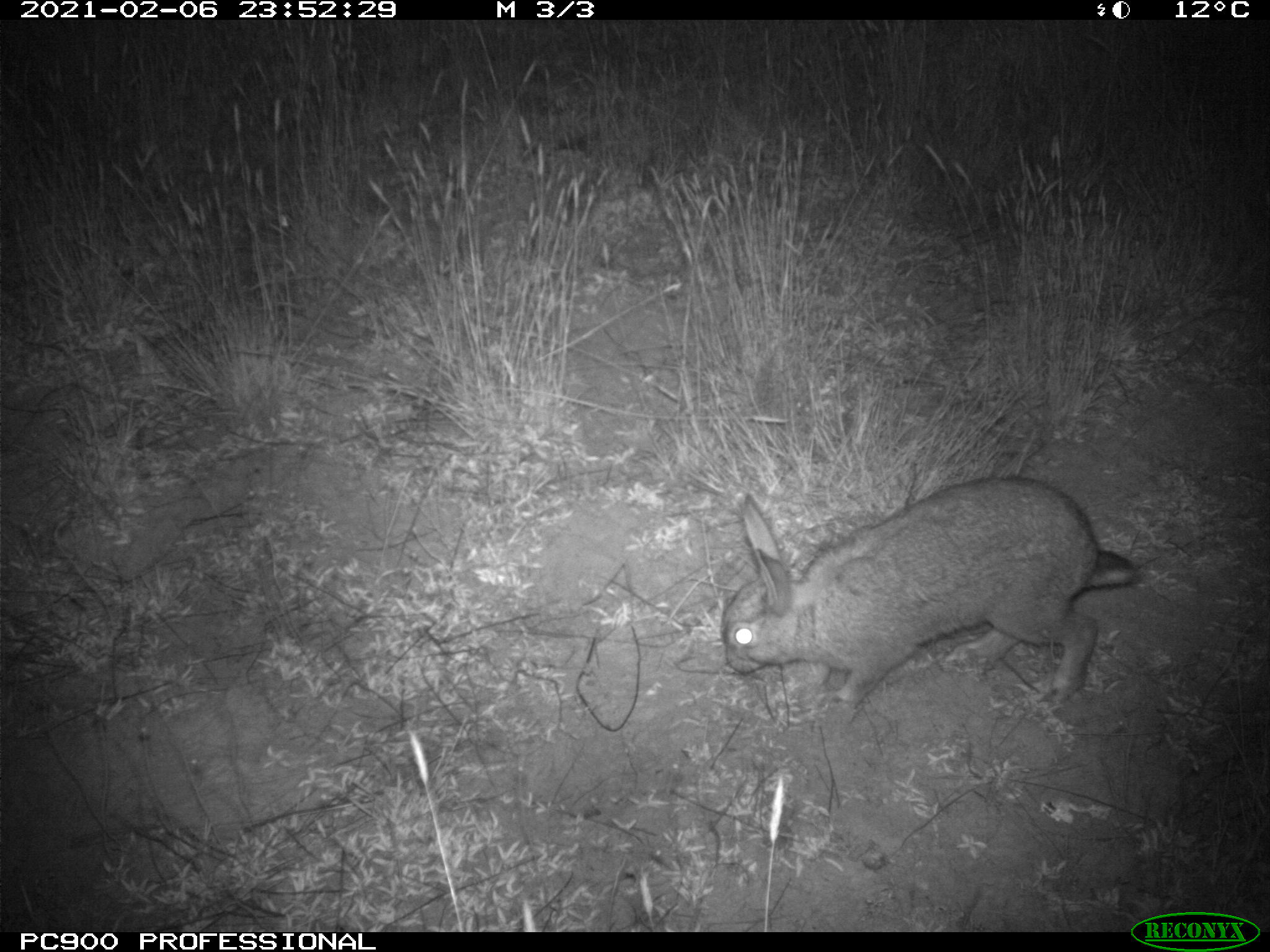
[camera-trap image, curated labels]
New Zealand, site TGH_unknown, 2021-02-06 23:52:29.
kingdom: Animalia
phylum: Chordata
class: Mammalia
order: Lagomorpha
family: Leporidae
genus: Oryctolagus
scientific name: Oryctolagus cuniculus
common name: european rabbit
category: rabbit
Rabbit (european rabbit) (Oryctolagus cuniculus).